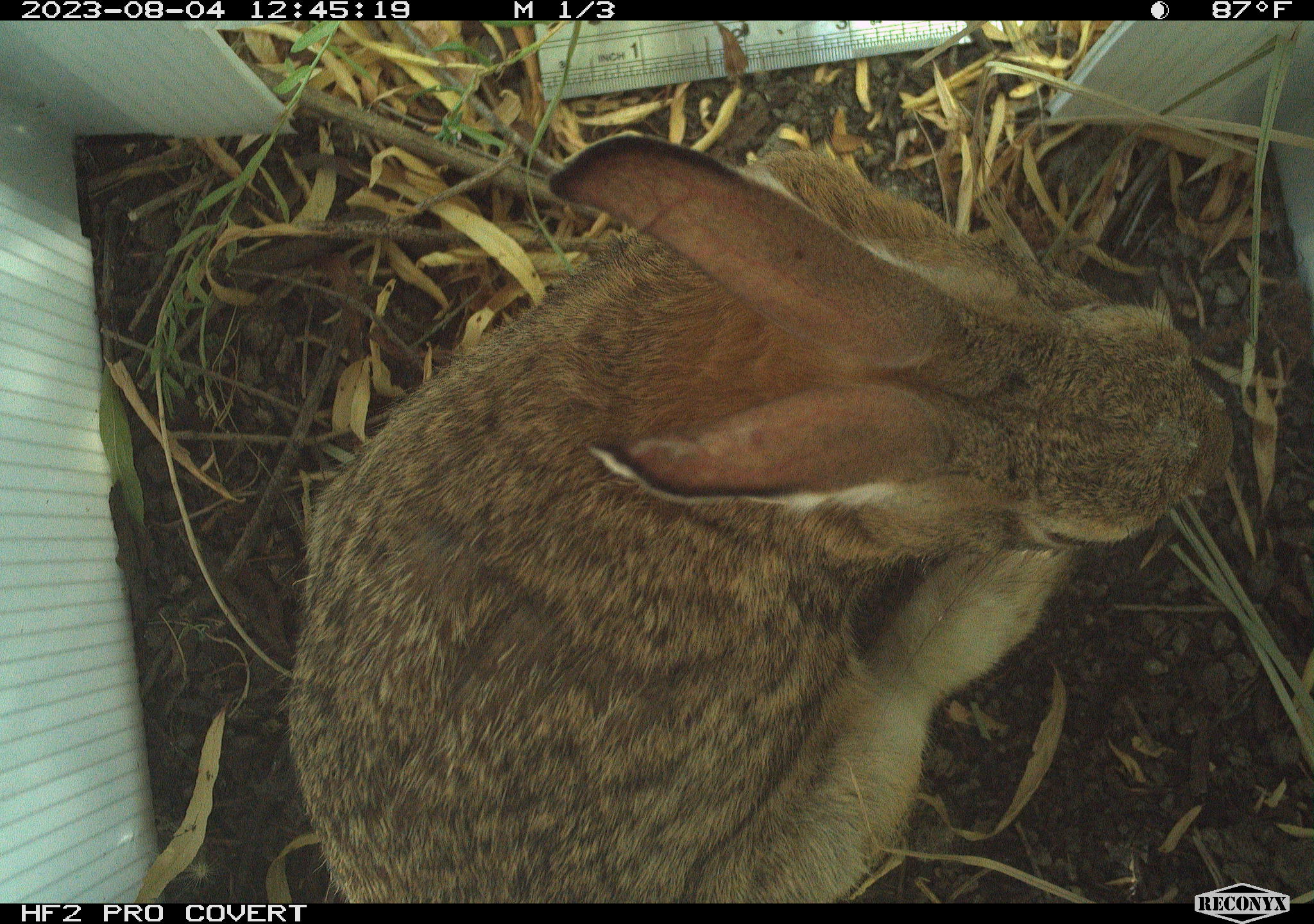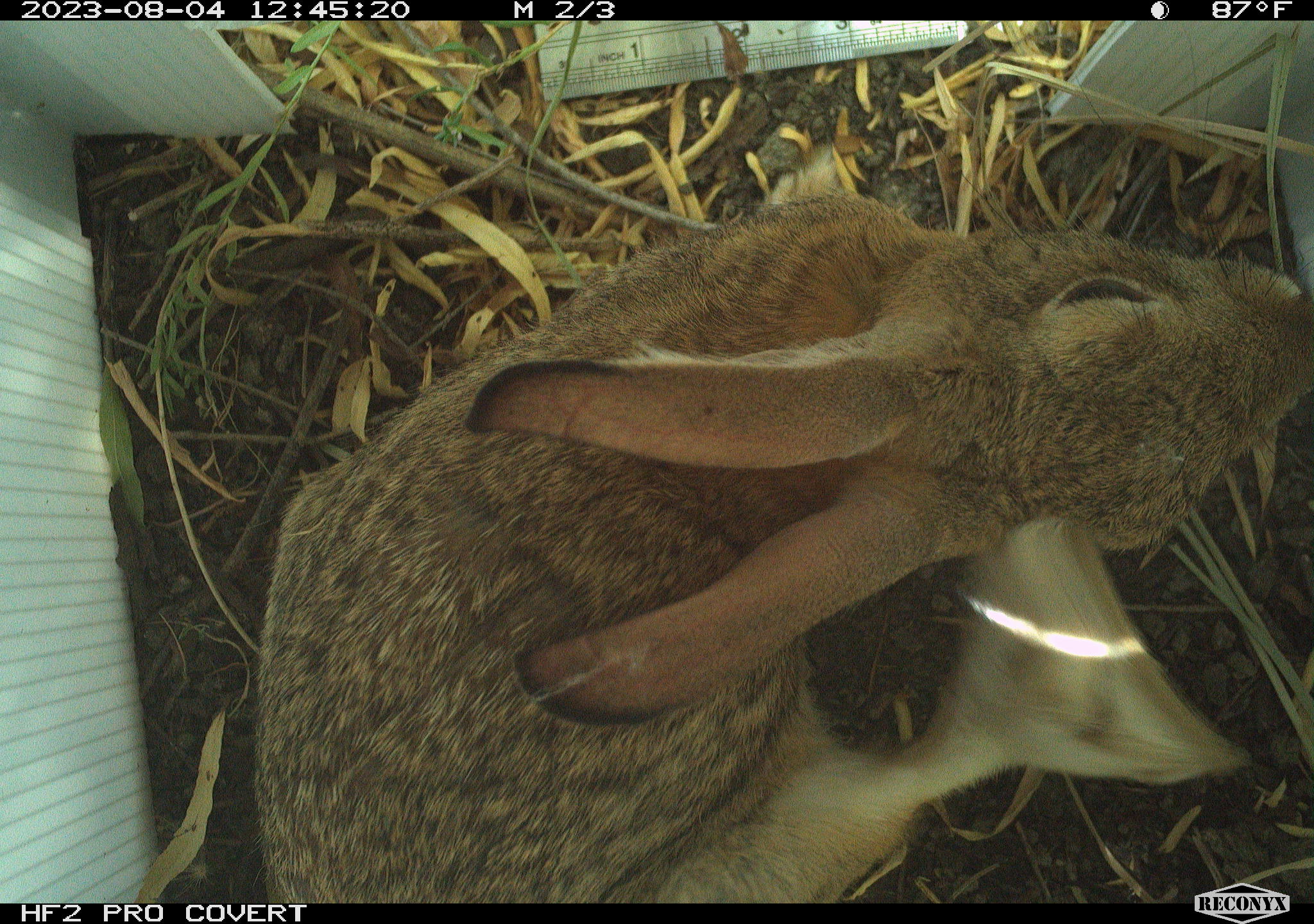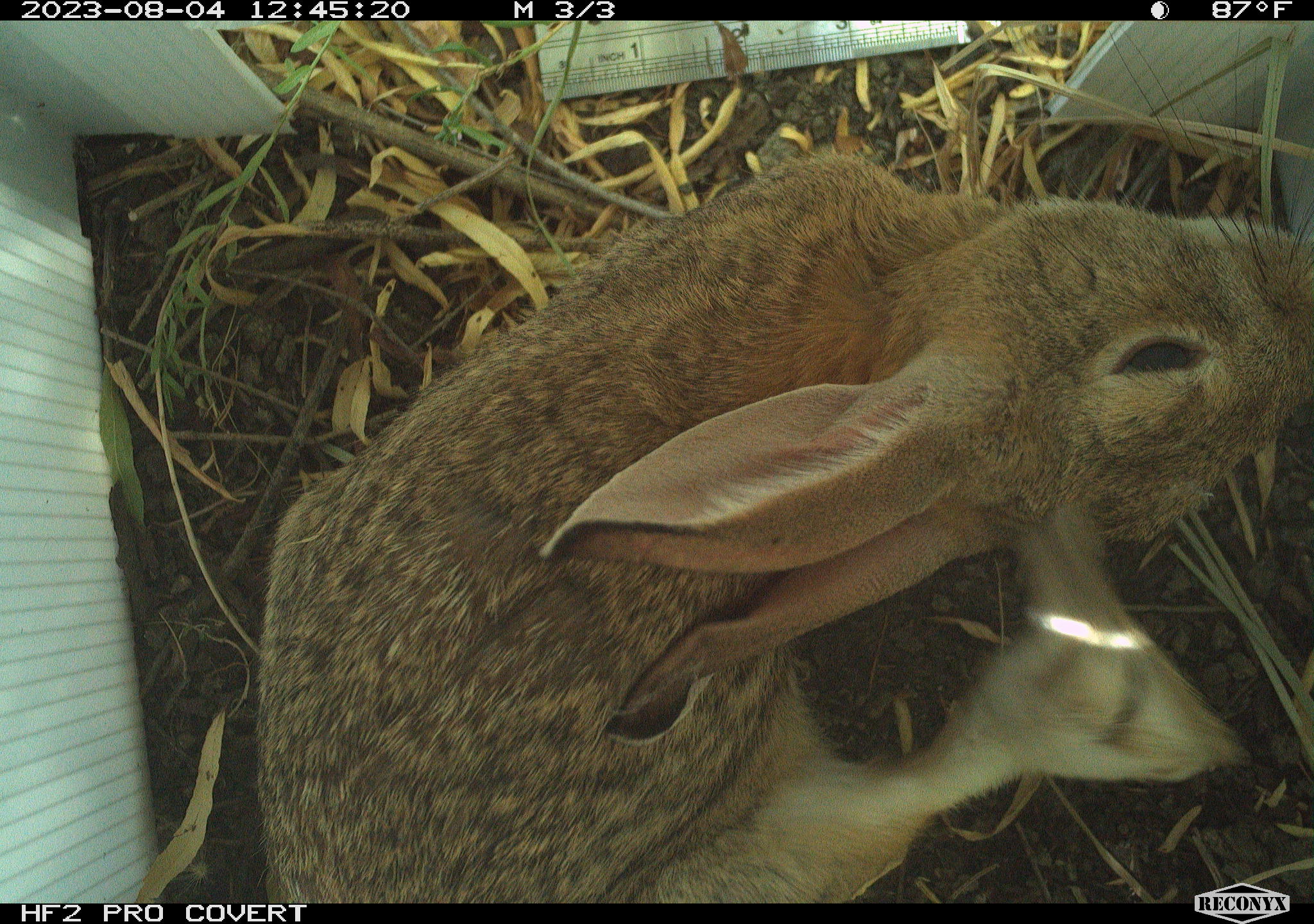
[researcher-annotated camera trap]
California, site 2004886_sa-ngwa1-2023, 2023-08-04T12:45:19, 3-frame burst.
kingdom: Animalia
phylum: Chordata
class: Mammalia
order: Lagomorpha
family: Leporidae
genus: Sylvilagus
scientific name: Sylvilagus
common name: cottontail rabbits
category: sylvilagus species